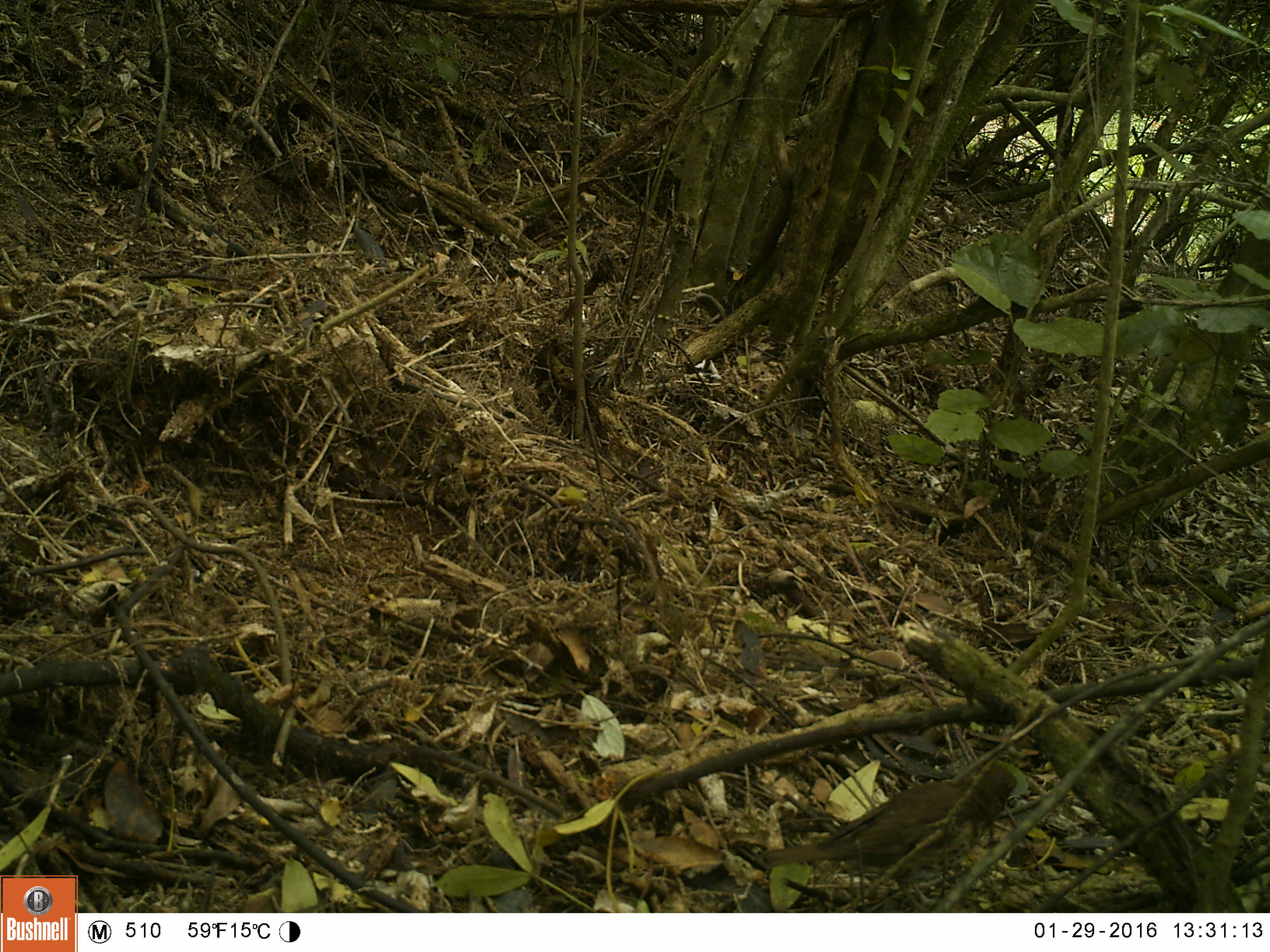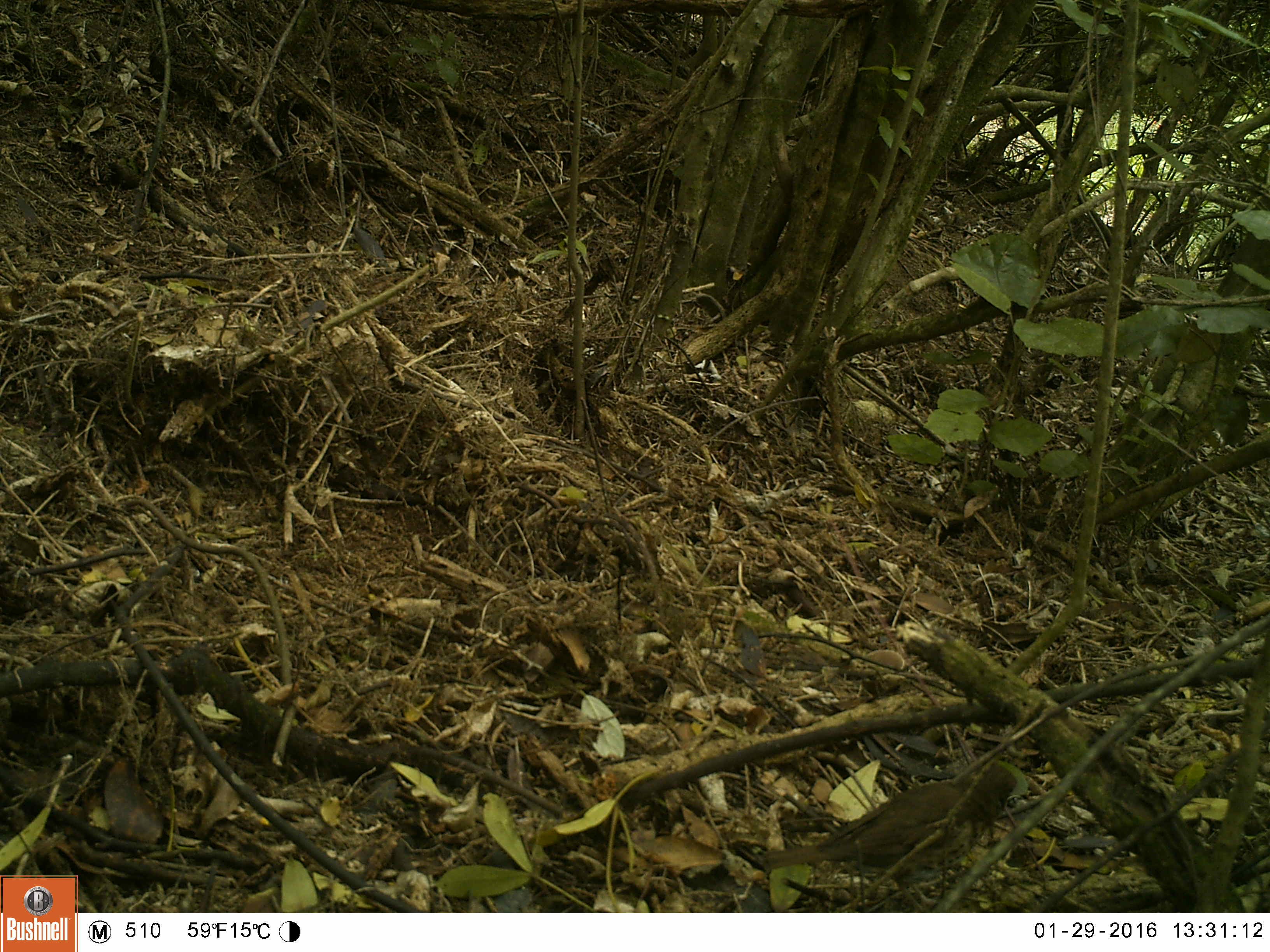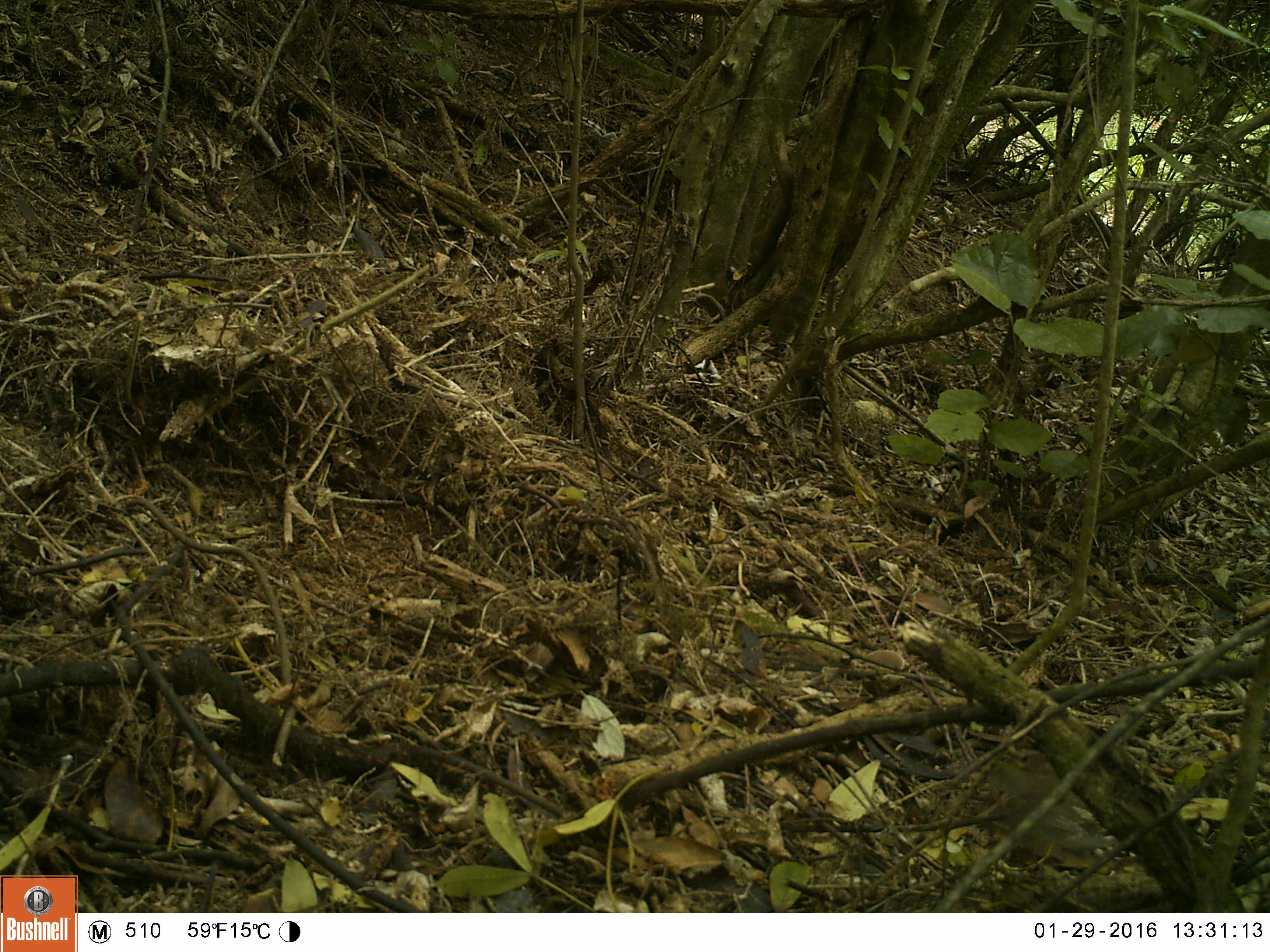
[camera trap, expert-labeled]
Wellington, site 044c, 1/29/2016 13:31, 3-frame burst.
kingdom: Animalia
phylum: Chordata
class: Aves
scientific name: Aves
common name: bird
Bird (Aves).